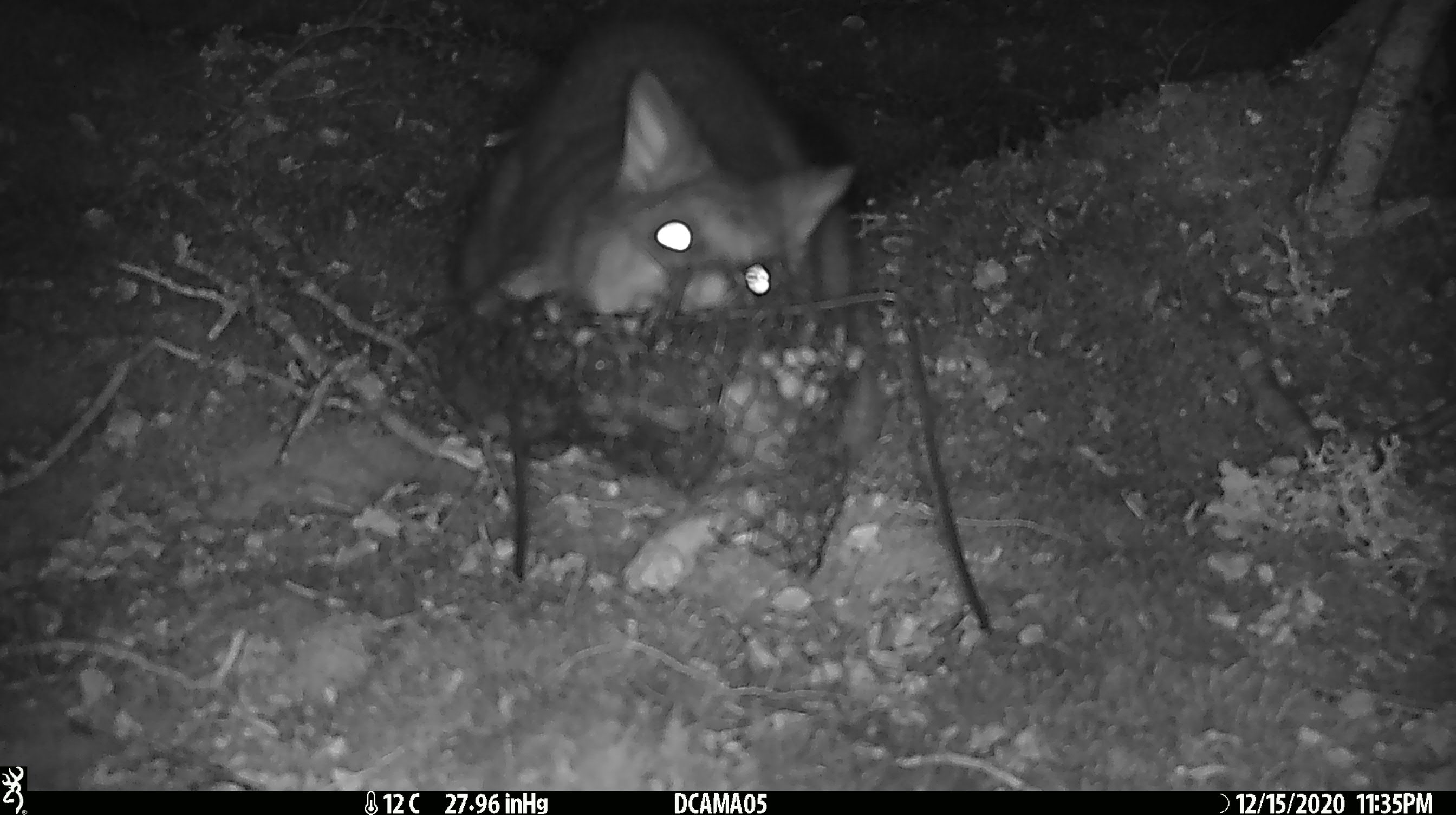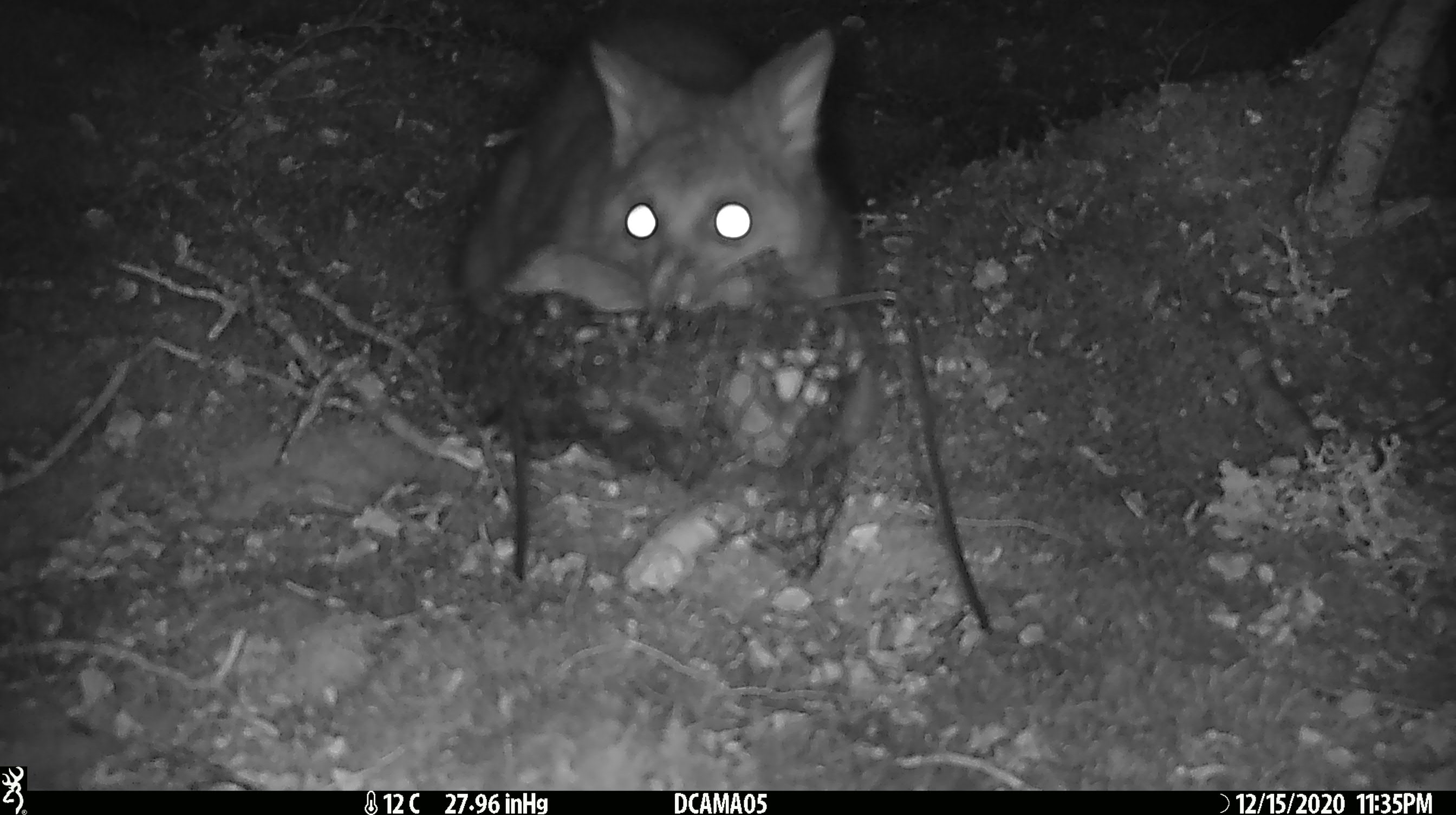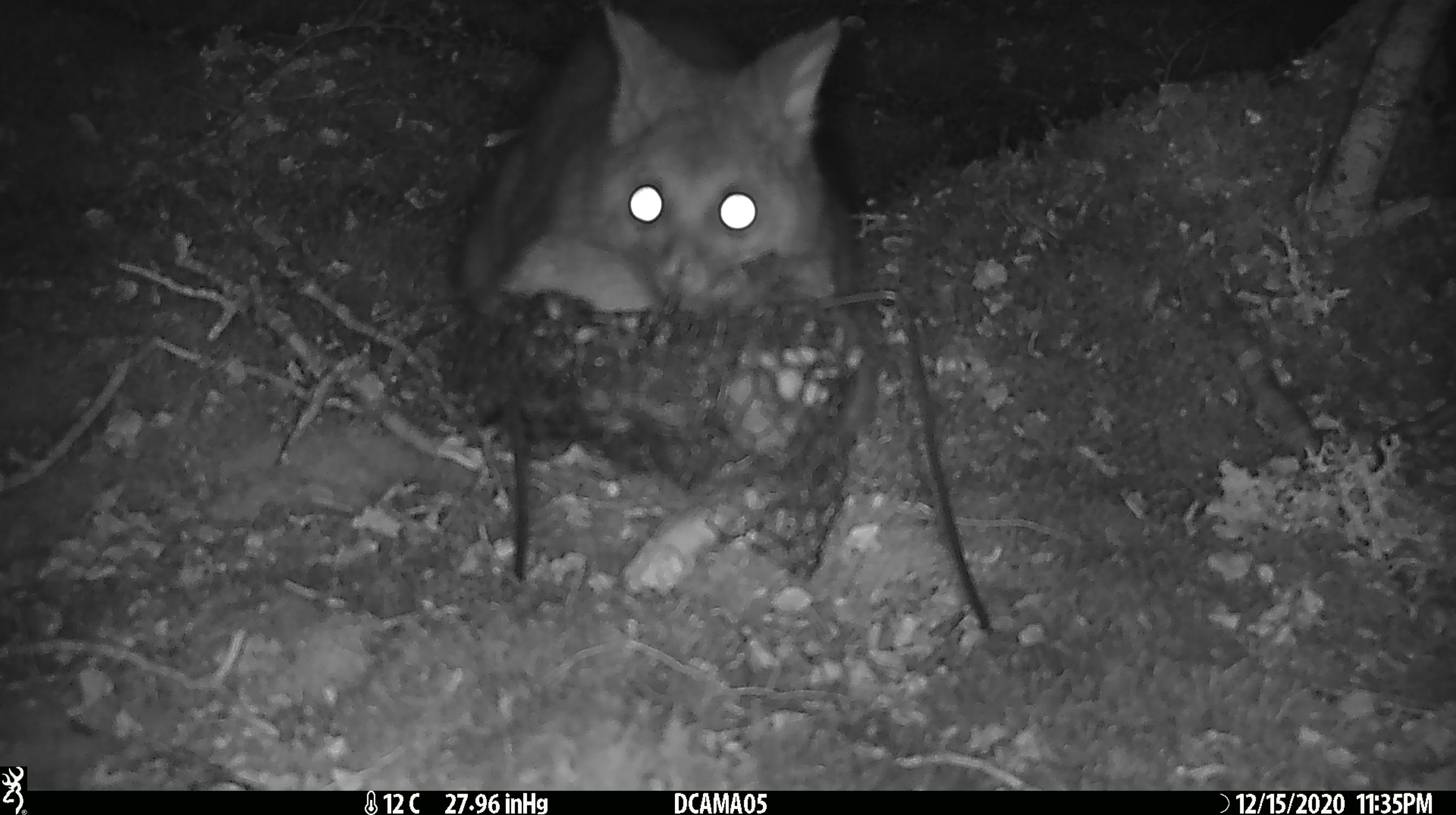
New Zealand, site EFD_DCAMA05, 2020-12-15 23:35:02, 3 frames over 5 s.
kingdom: Animalia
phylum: Chordata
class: Mammalia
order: Diprotodontia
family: Phalangeridae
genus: Trichosurus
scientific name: Trichosurus vulpecula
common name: common brushtail possum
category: possum